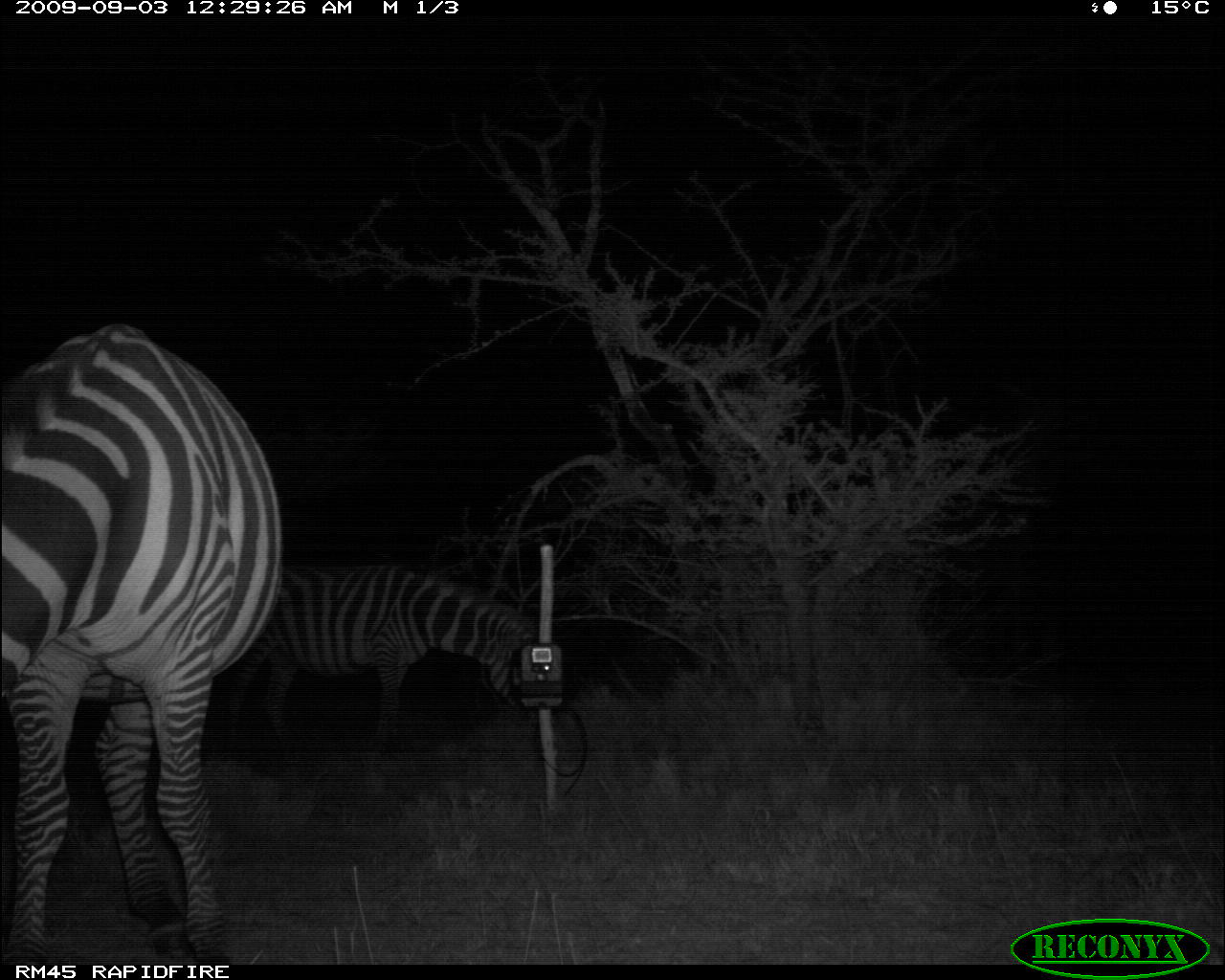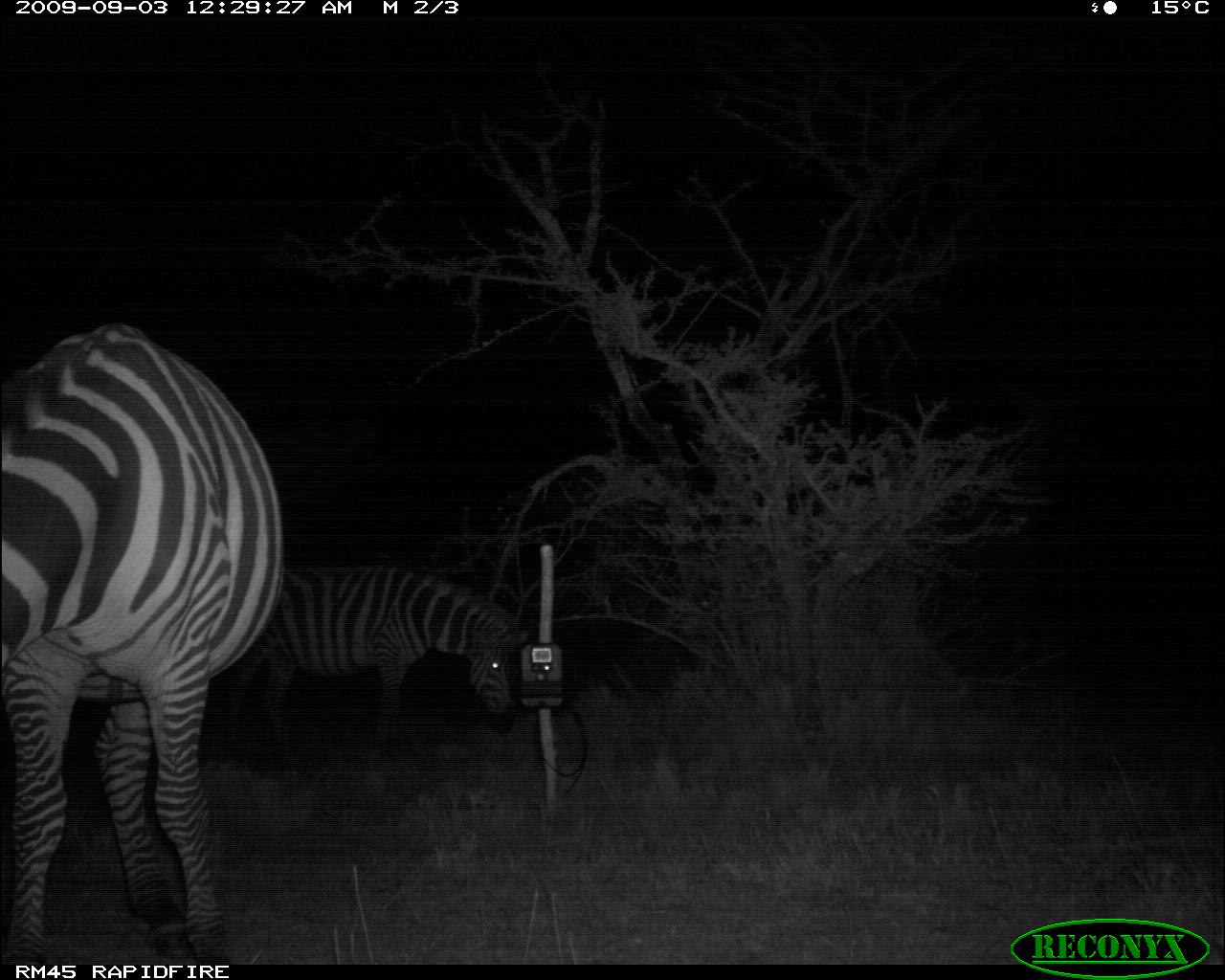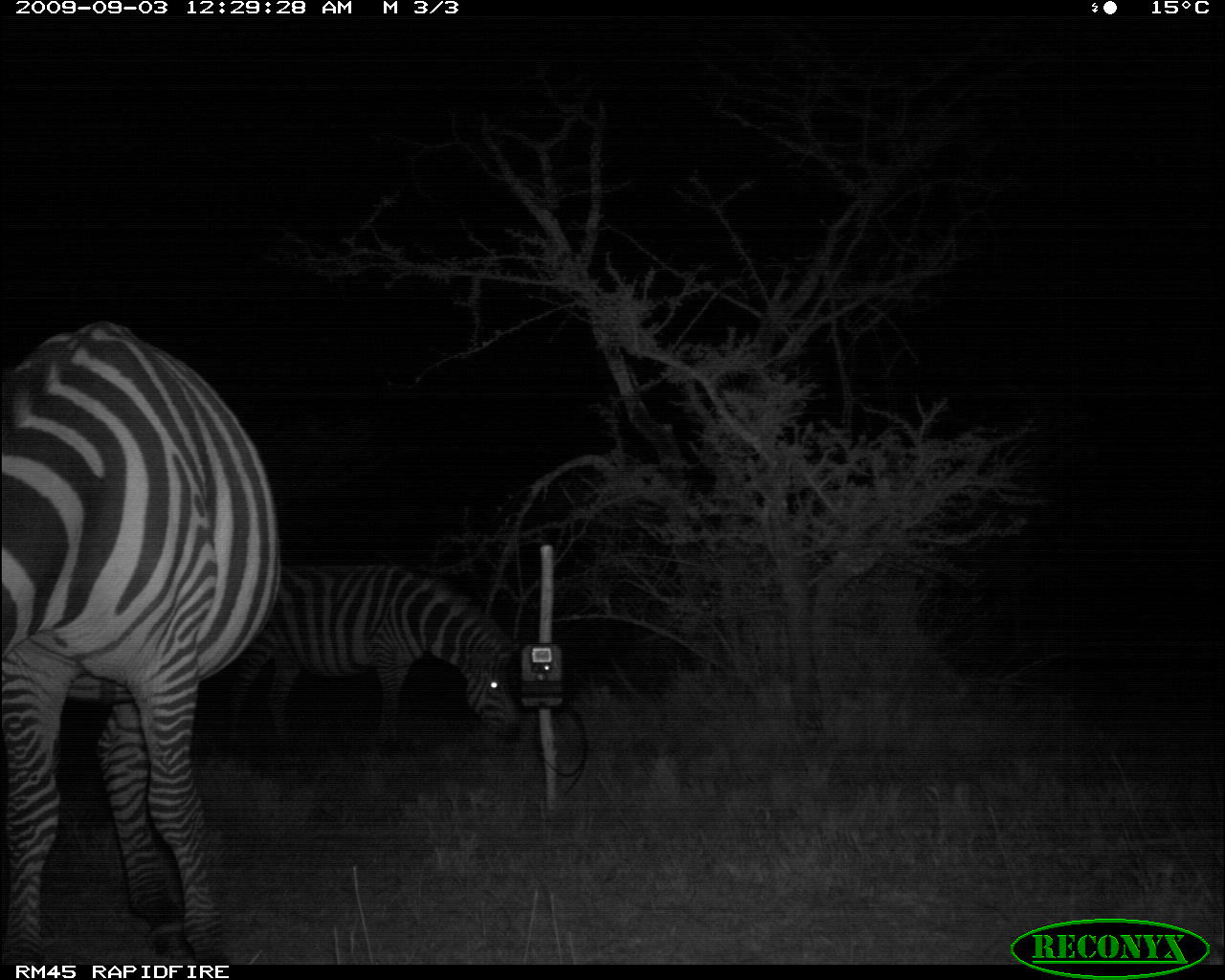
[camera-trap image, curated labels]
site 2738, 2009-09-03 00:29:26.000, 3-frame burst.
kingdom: Animalia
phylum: Chordata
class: Mammalia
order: Perissodactyla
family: Equidae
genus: Equus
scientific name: Equus quagga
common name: plains zebra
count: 2